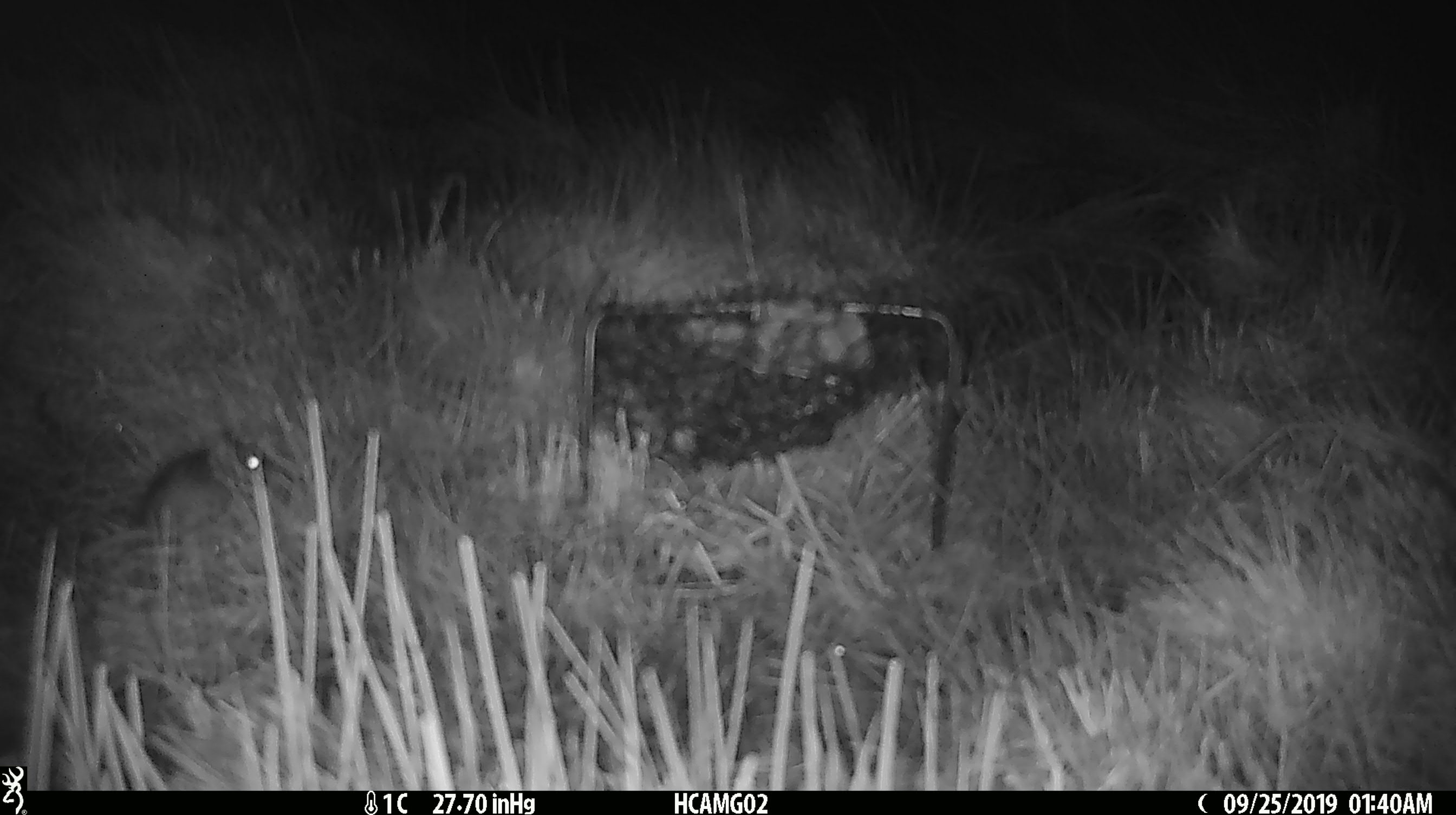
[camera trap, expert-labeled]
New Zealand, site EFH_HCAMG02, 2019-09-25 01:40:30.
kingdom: Animalia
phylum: Chordata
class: Mammalia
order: Rodentia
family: Muridae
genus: Mus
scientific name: Mus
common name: mouse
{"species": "mouse (Mus)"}